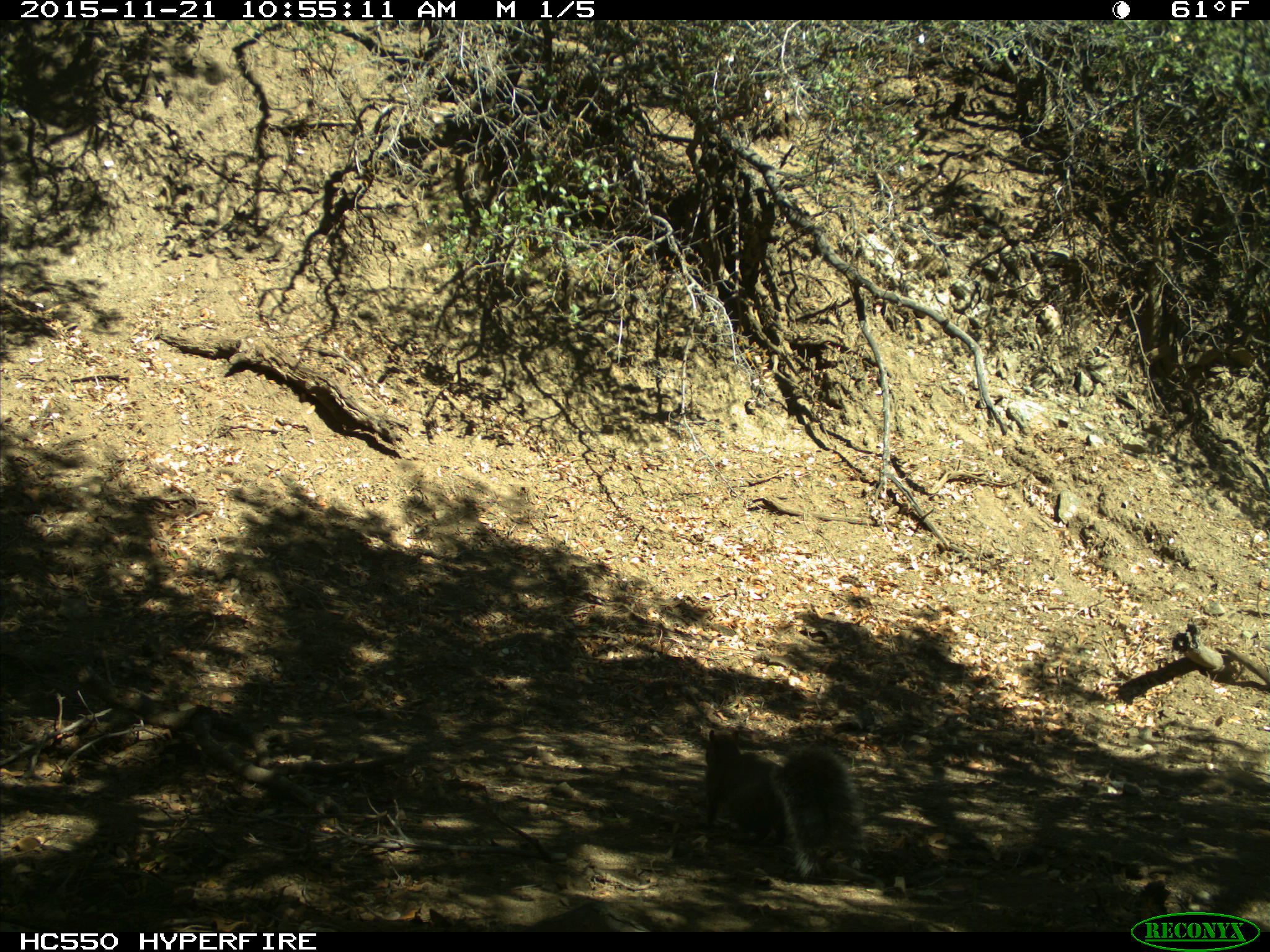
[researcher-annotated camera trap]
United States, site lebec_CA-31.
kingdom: Animalia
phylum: Chordata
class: Mammalia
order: Rodentia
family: Sciuridae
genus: Sciurus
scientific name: Sciurus carolinensis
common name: eastern gray squirrel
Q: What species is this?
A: Sciurus carolinensis (eastern gray squirrel).